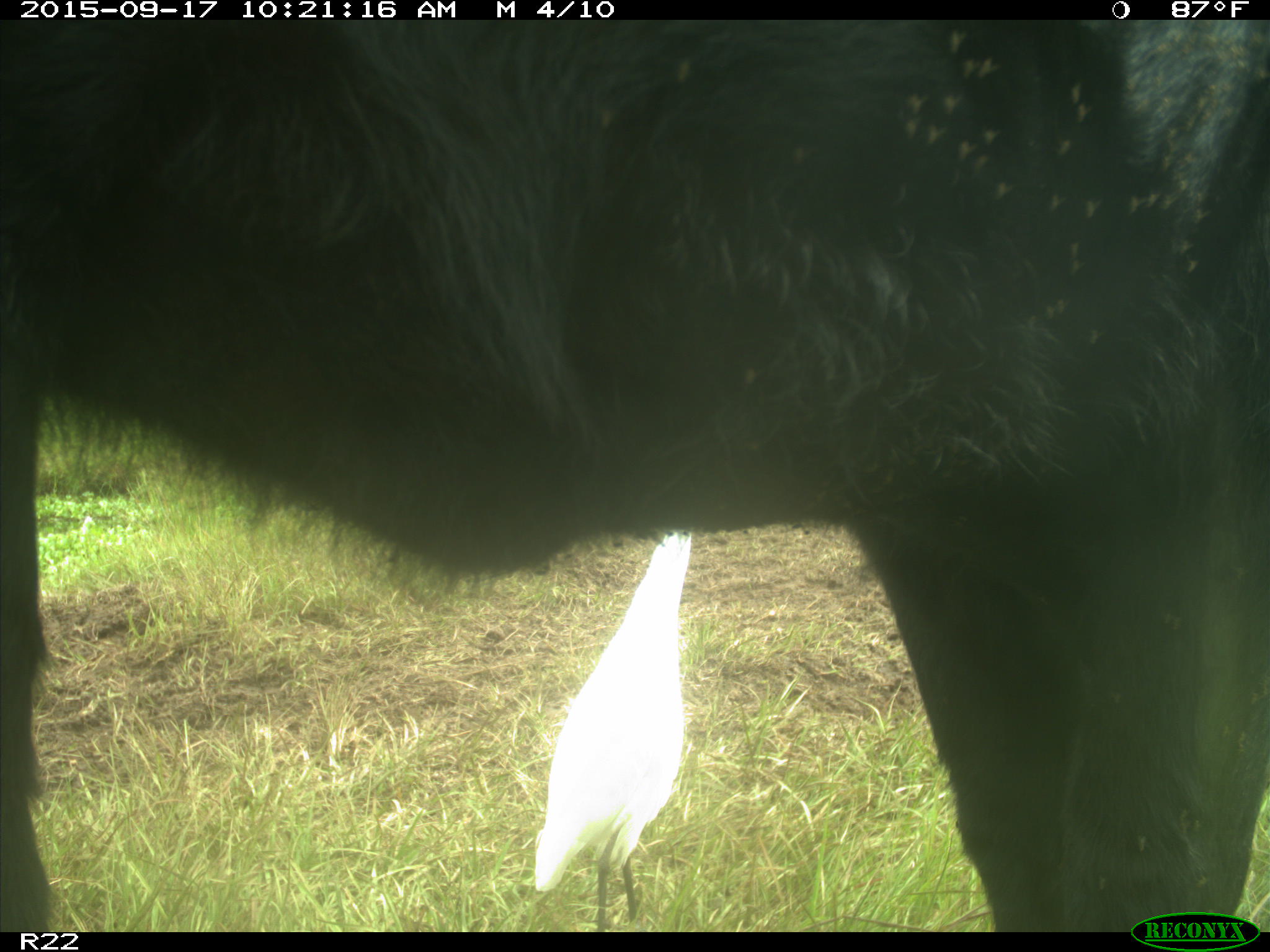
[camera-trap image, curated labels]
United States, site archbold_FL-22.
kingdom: Animalia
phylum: Chordata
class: Mammalia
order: Artiodactyla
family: Bovidae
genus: Bos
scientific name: Bos taurus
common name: domestic cow